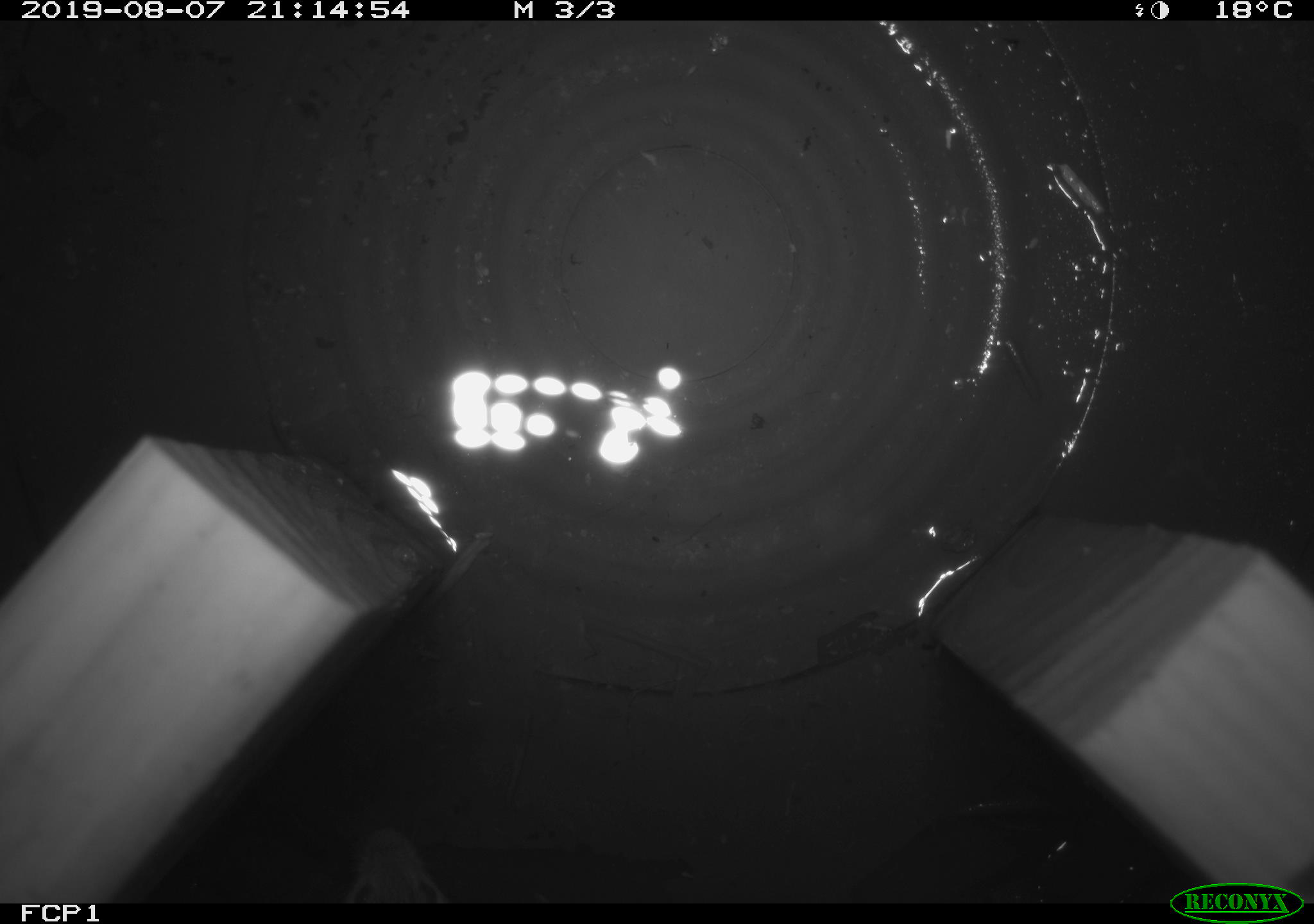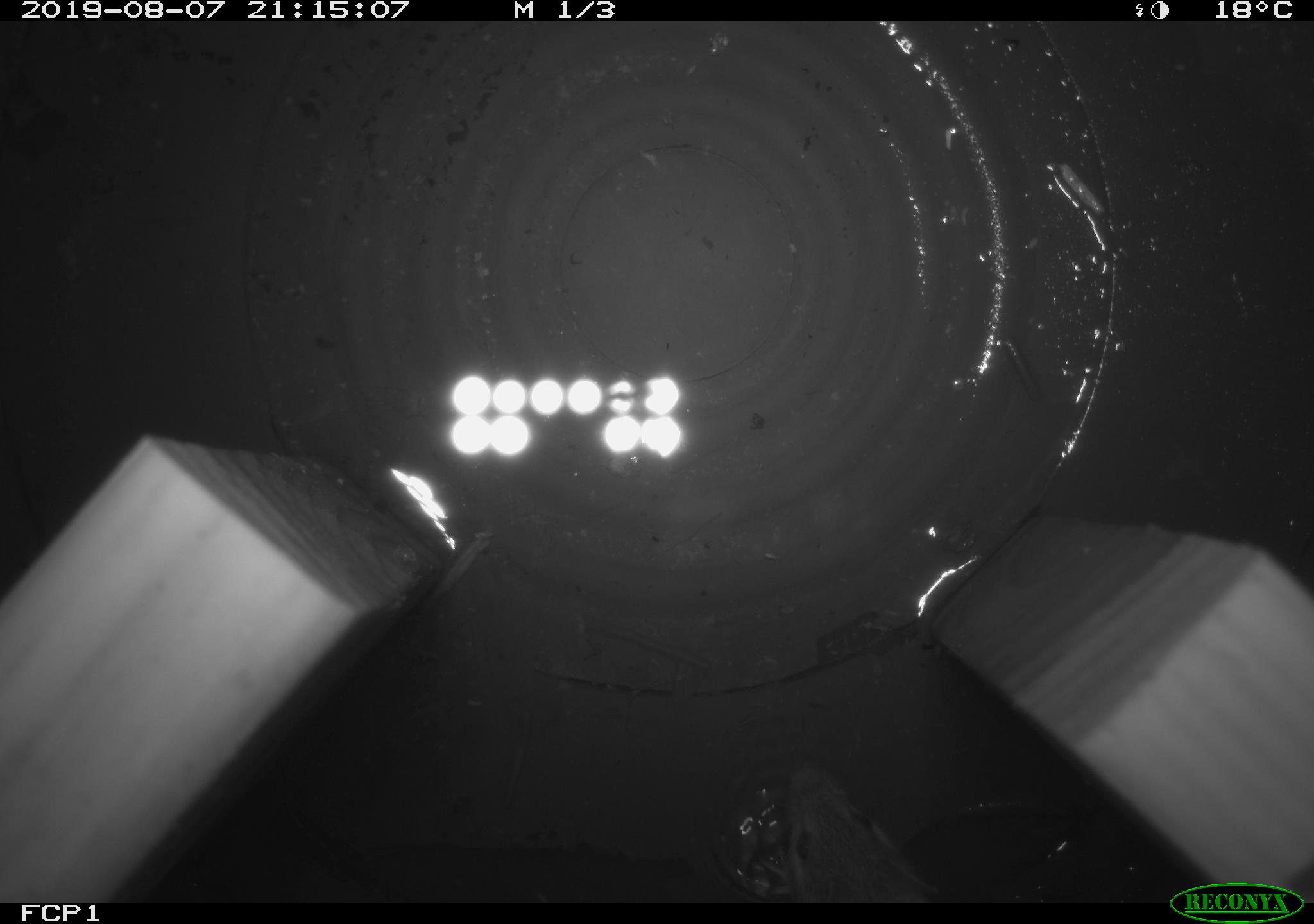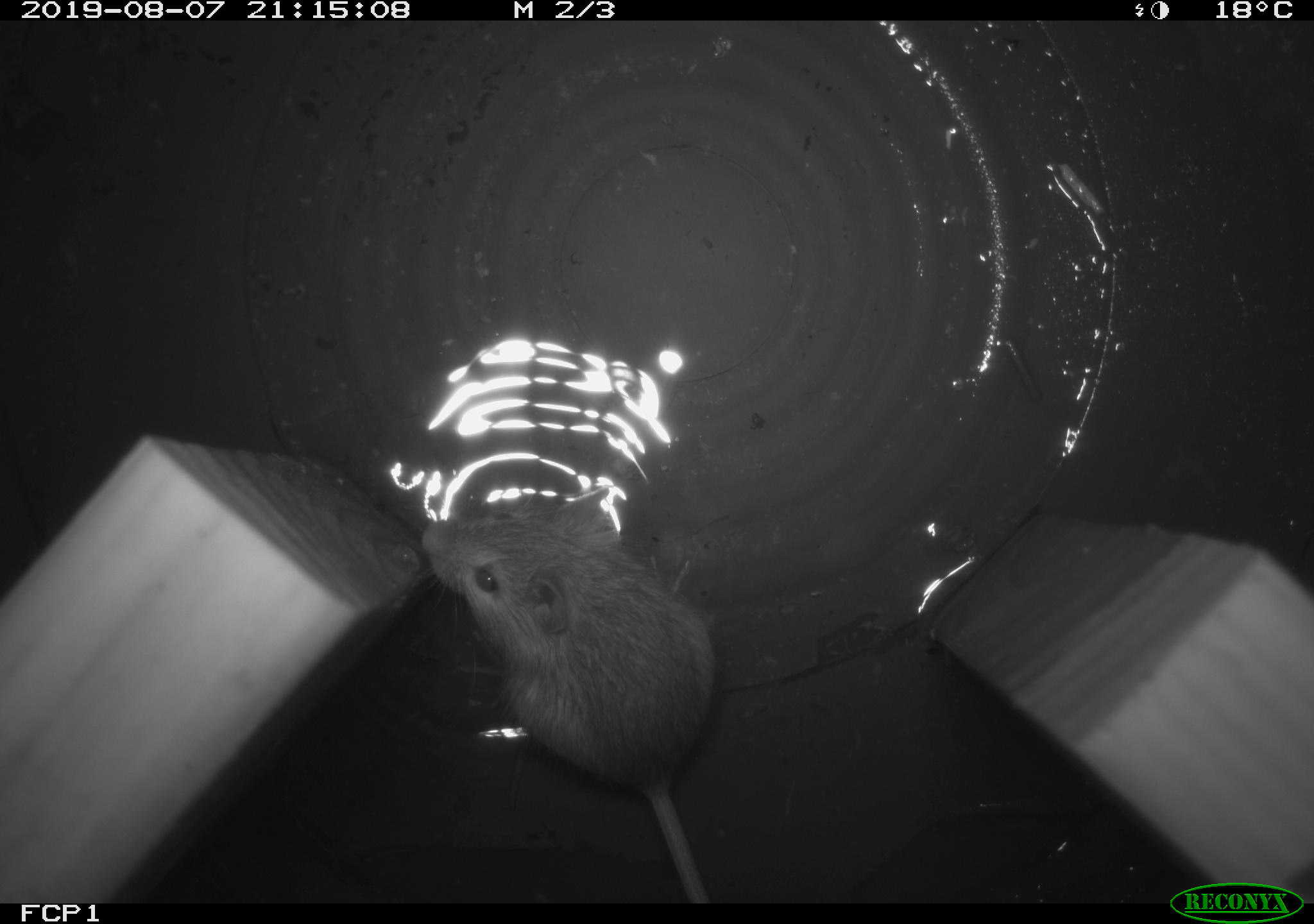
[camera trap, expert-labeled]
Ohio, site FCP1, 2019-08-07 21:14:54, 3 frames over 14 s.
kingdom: Animalia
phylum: Chordata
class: Mammalia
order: Rodentia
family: Zapodidae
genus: Napaeozapus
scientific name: Napaeozapus insignis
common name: woodland jumping mouse